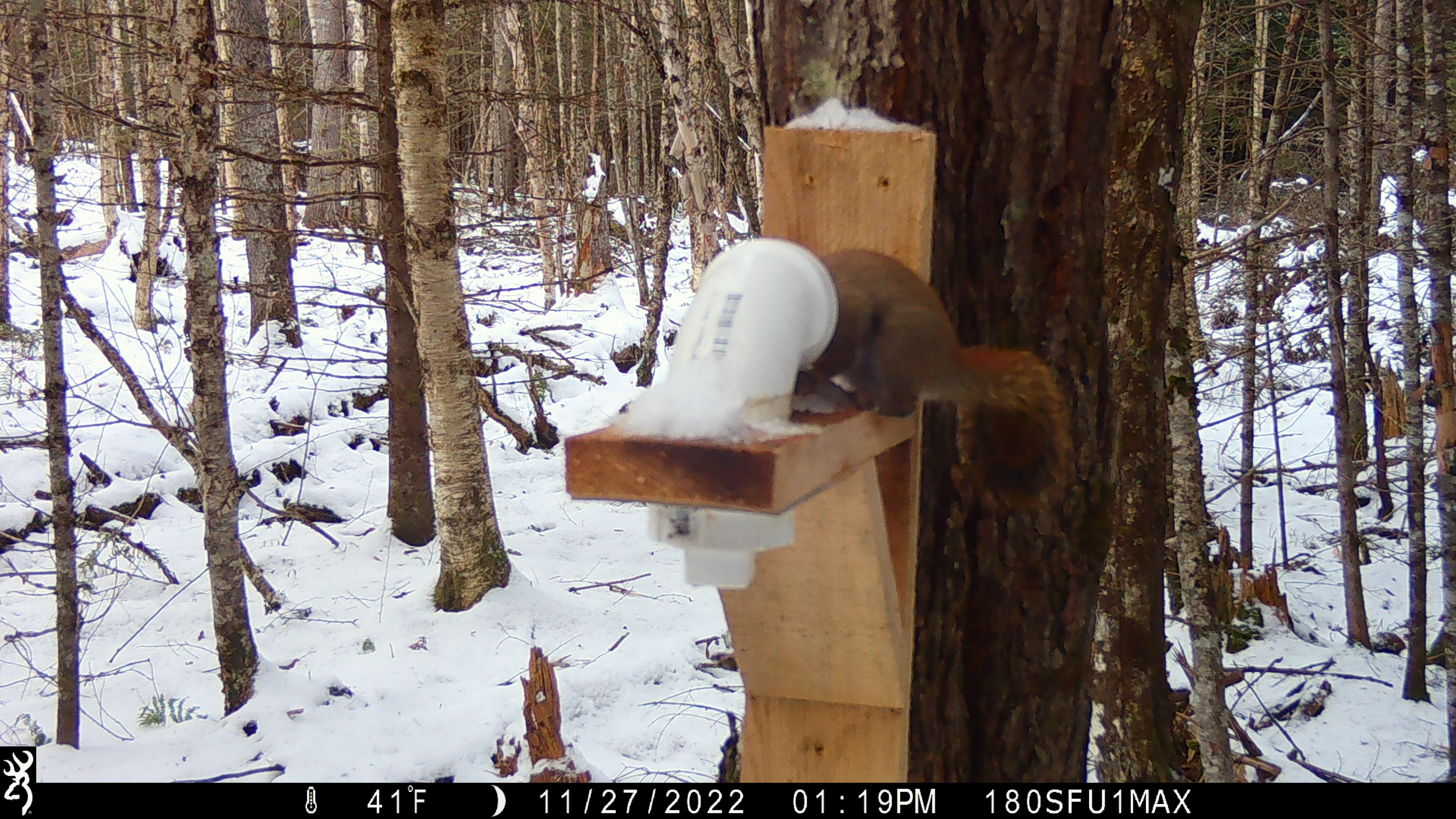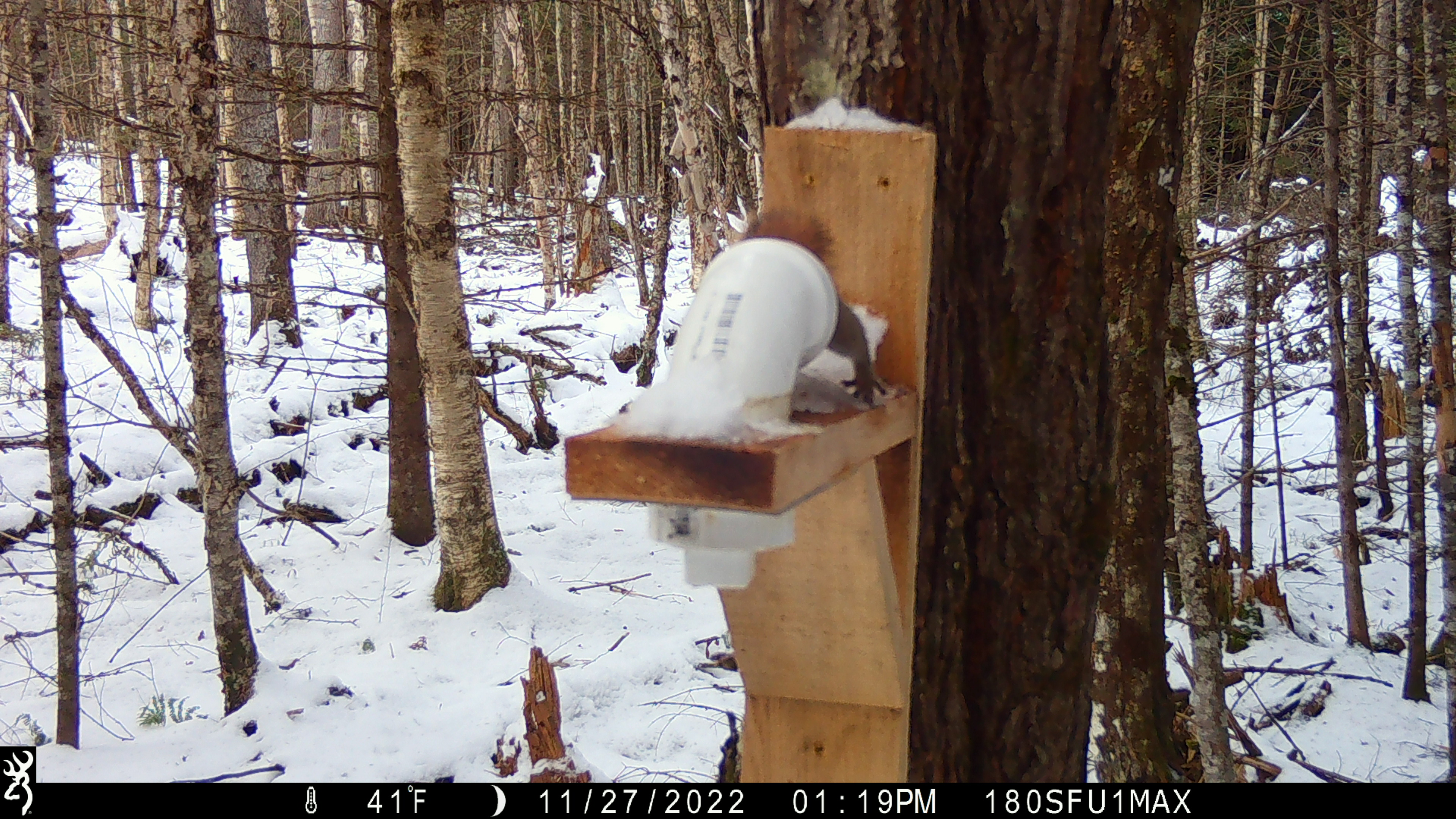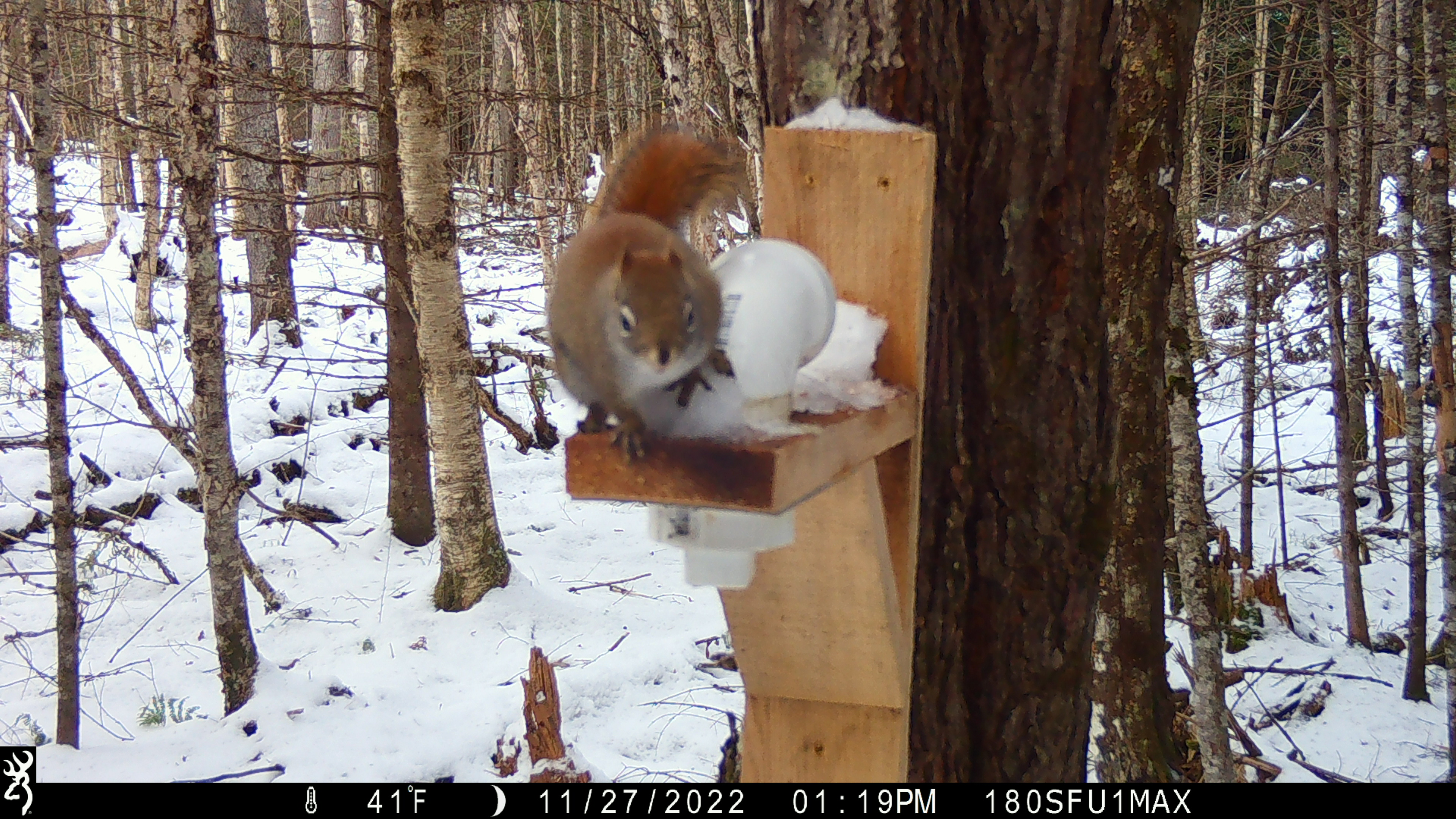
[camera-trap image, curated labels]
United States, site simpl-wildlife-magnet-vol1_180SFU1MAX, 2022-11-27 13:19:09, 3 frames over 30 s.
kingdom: Animalia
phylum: Chordata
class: Mammalia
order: Rodentia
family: Sciuridae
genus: Tamiasciurus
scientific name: Tamiasciurus hudsonicus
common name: red squirrel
Red squirrel (Tamiasciurus hudsonicus).